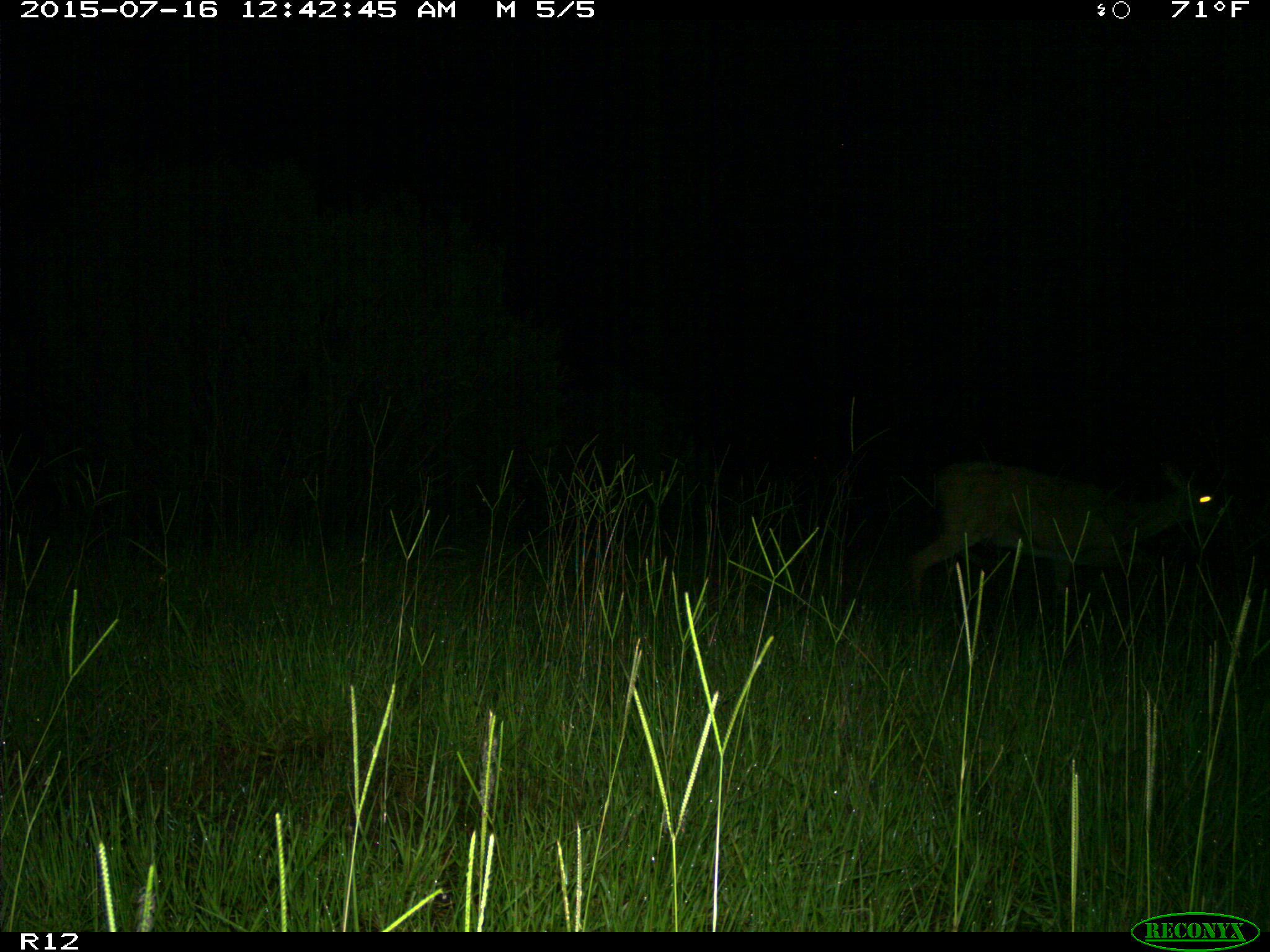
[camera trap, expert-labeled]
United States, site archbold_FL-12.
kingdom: Animalia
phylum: Chordata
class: Mammalia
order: Artiodactyla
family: Cervidae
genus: Odocoileus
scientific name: Odocoileus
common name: deer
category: unidentified deer